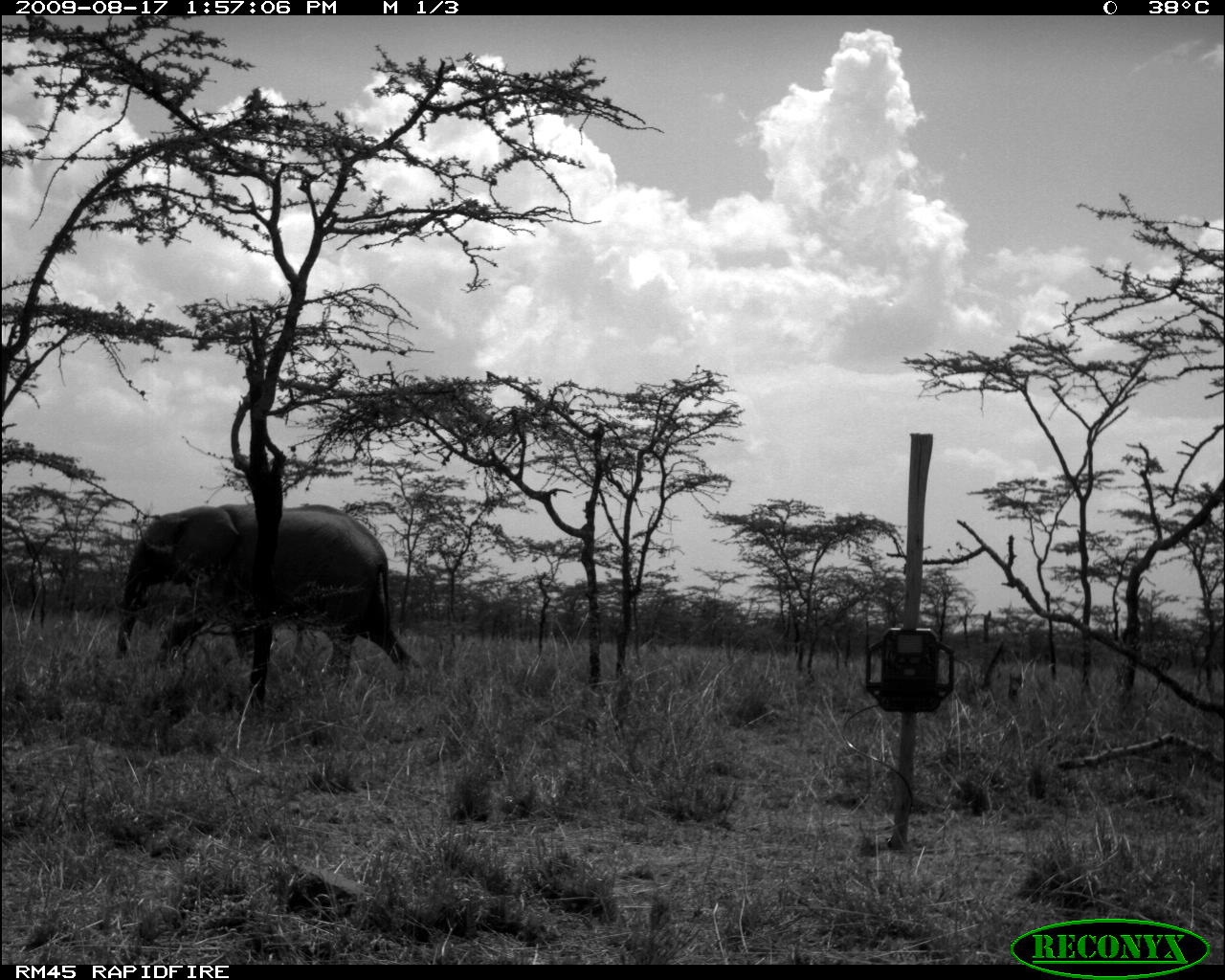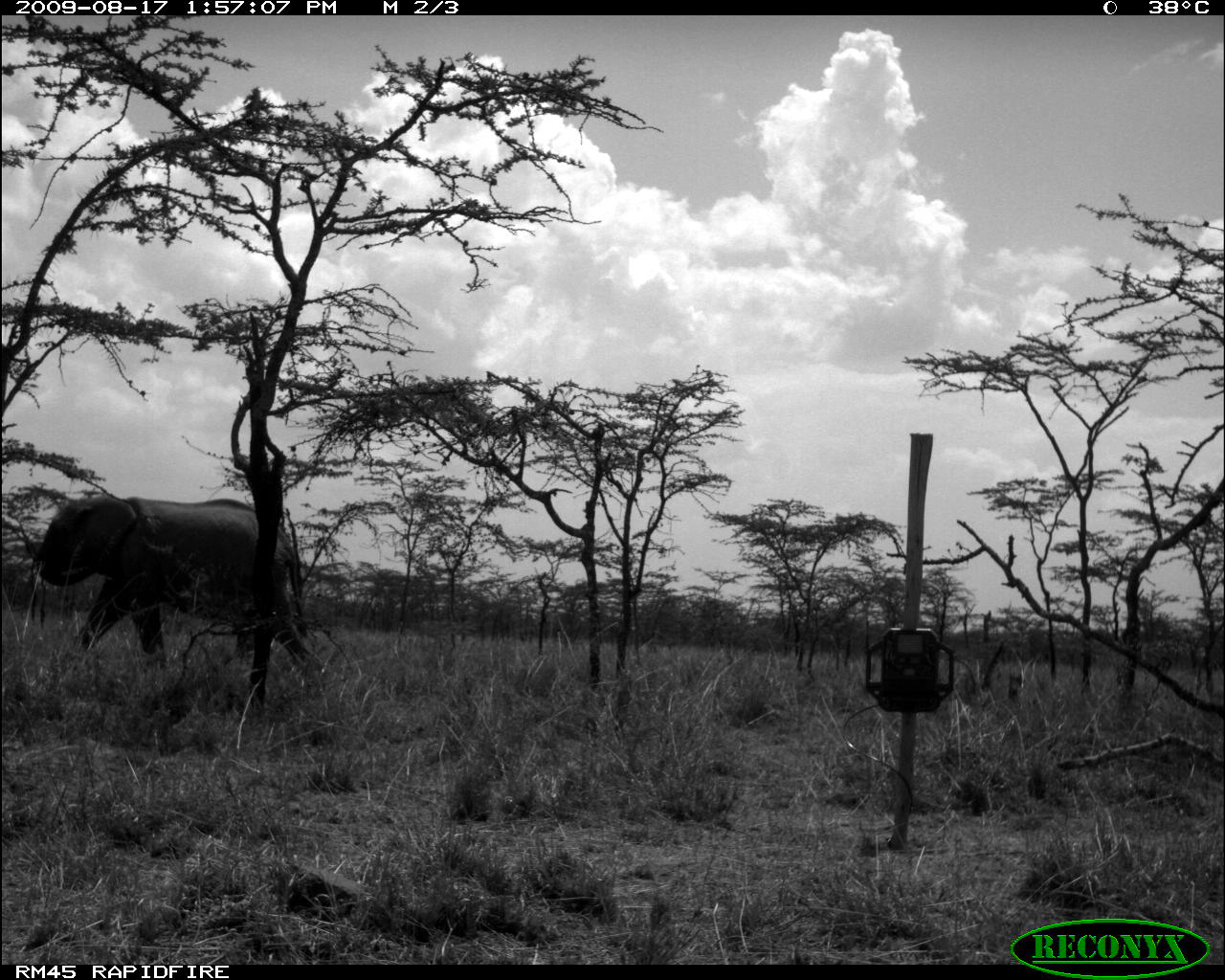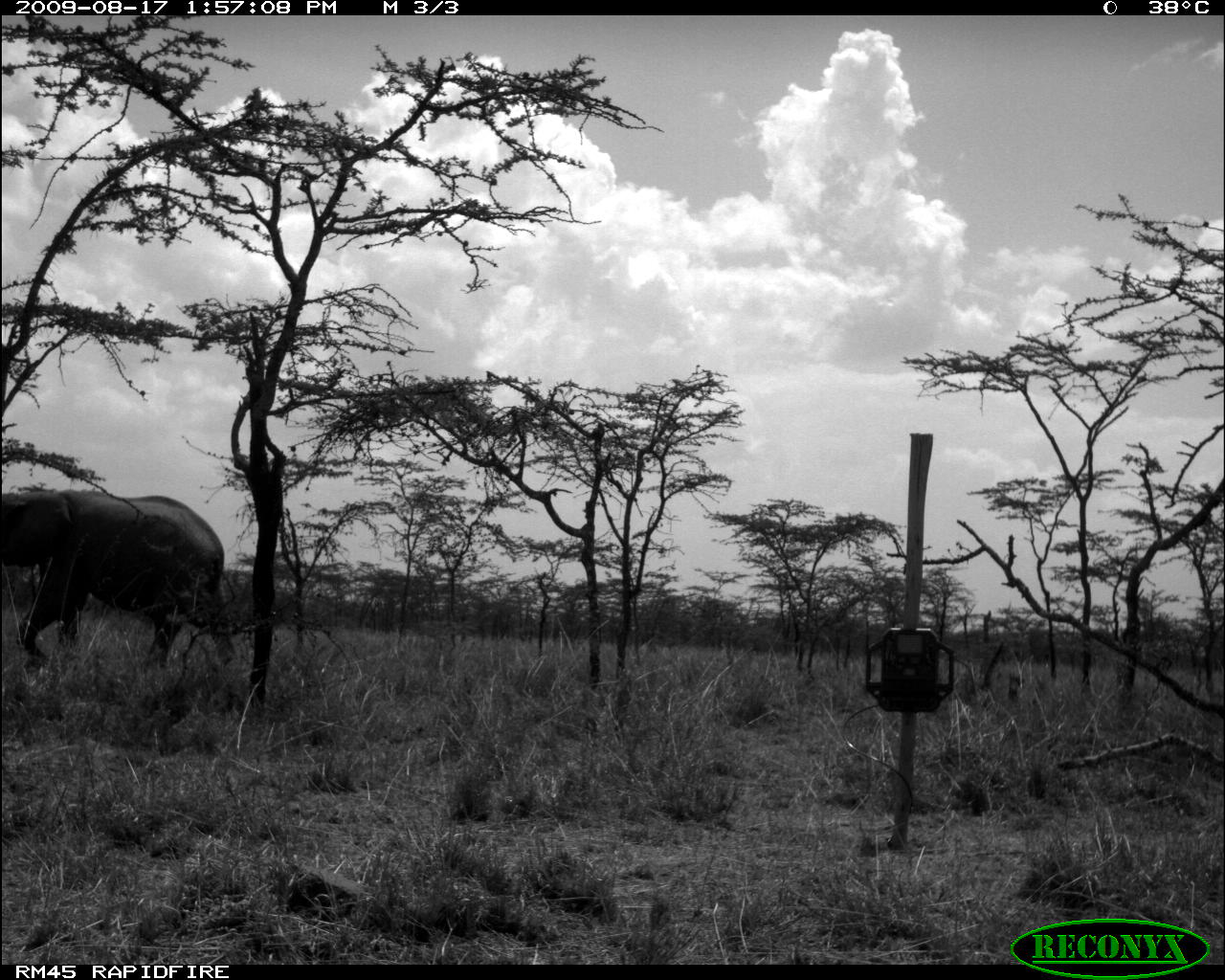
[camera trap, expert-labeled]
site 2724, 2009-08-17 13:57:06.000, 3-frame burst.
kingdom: Animalia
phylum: Chordata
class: Mammalia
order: Proboscidea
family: Elephantidae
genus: Loxodonta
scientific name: Loxodonta africana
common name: african bush elephant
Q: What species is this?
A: Loxodonta africana (african bush elephant).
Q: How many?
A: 1.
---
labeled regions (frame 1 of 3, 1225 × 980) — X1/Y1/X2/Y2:
loxodonta africana: 116/504/421/682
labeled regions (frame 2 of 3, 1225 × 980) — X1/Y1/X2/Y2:
loxodonta africana: 32/493/324/677